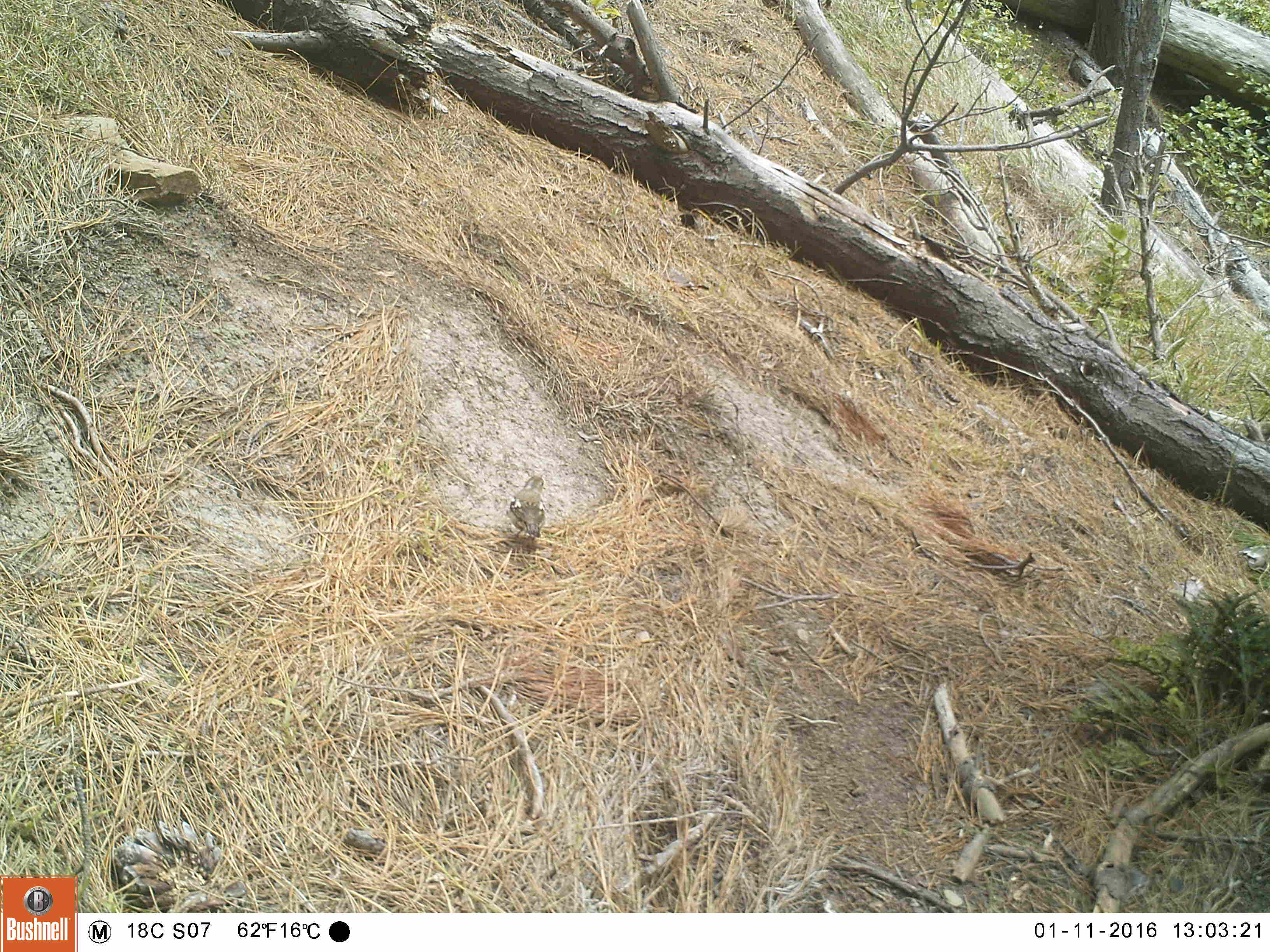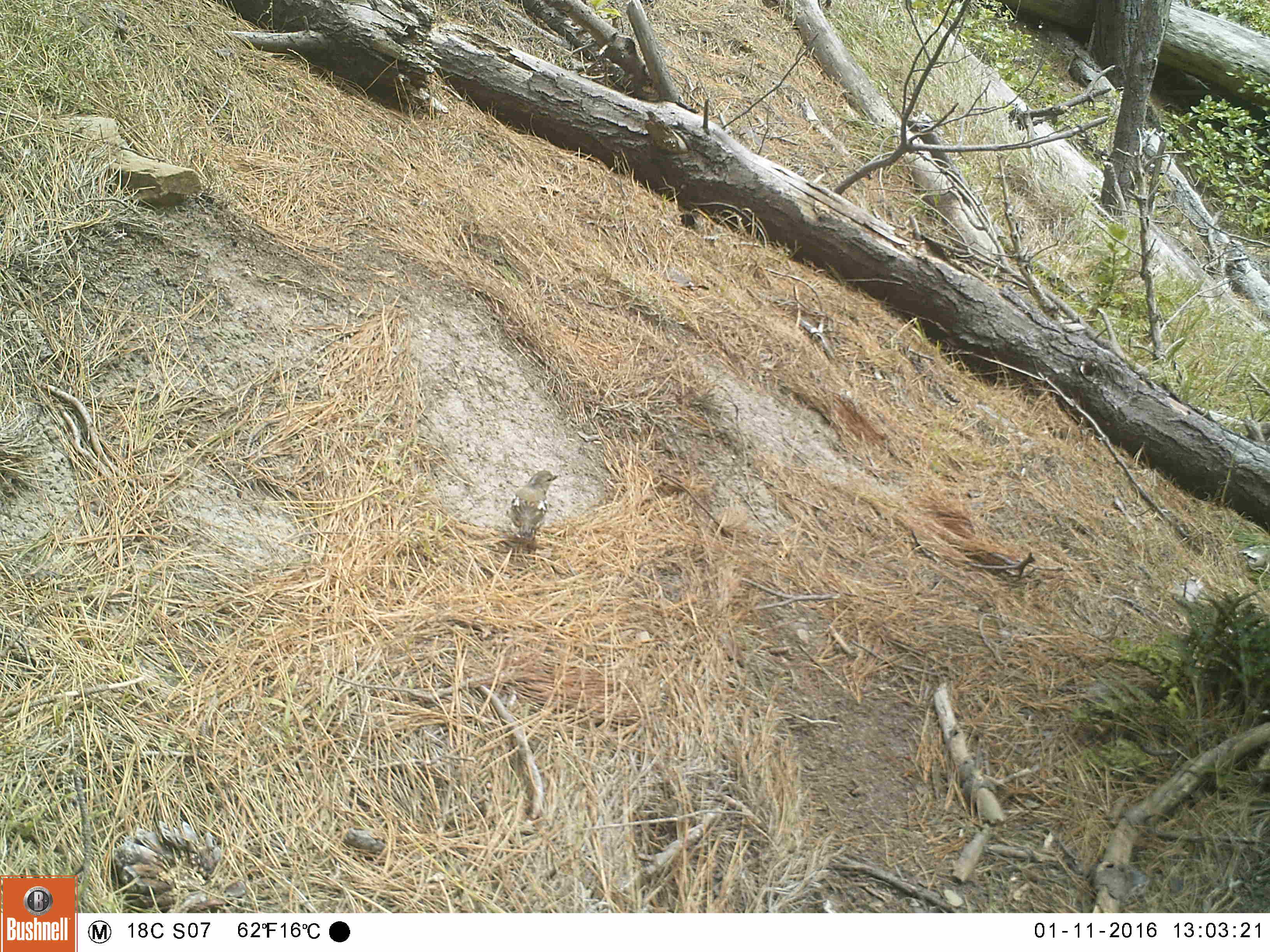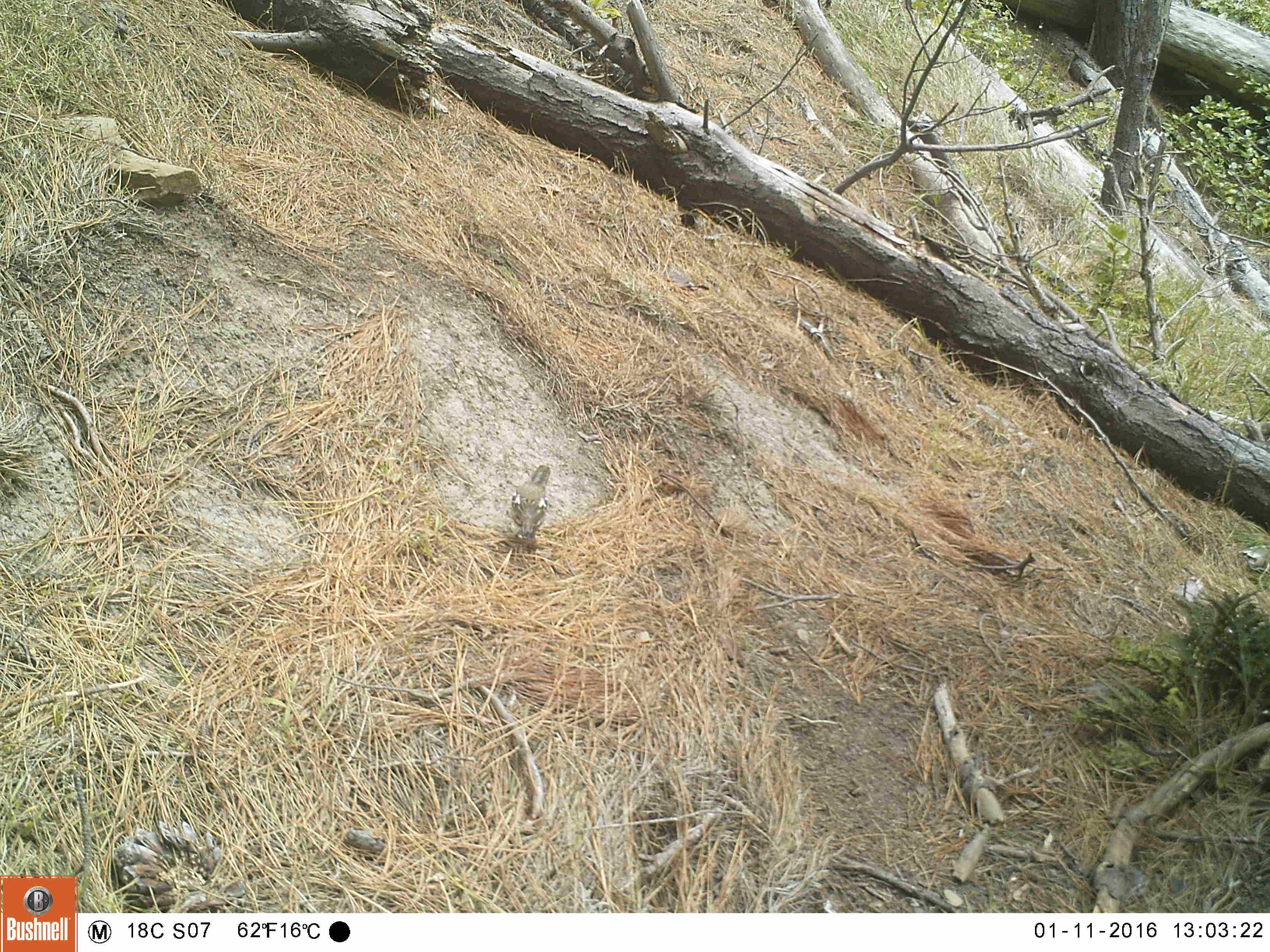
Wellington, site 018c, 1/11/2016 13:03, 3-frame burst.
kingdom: Animalia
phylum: Chordata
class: Aves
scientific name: Aves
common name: bird